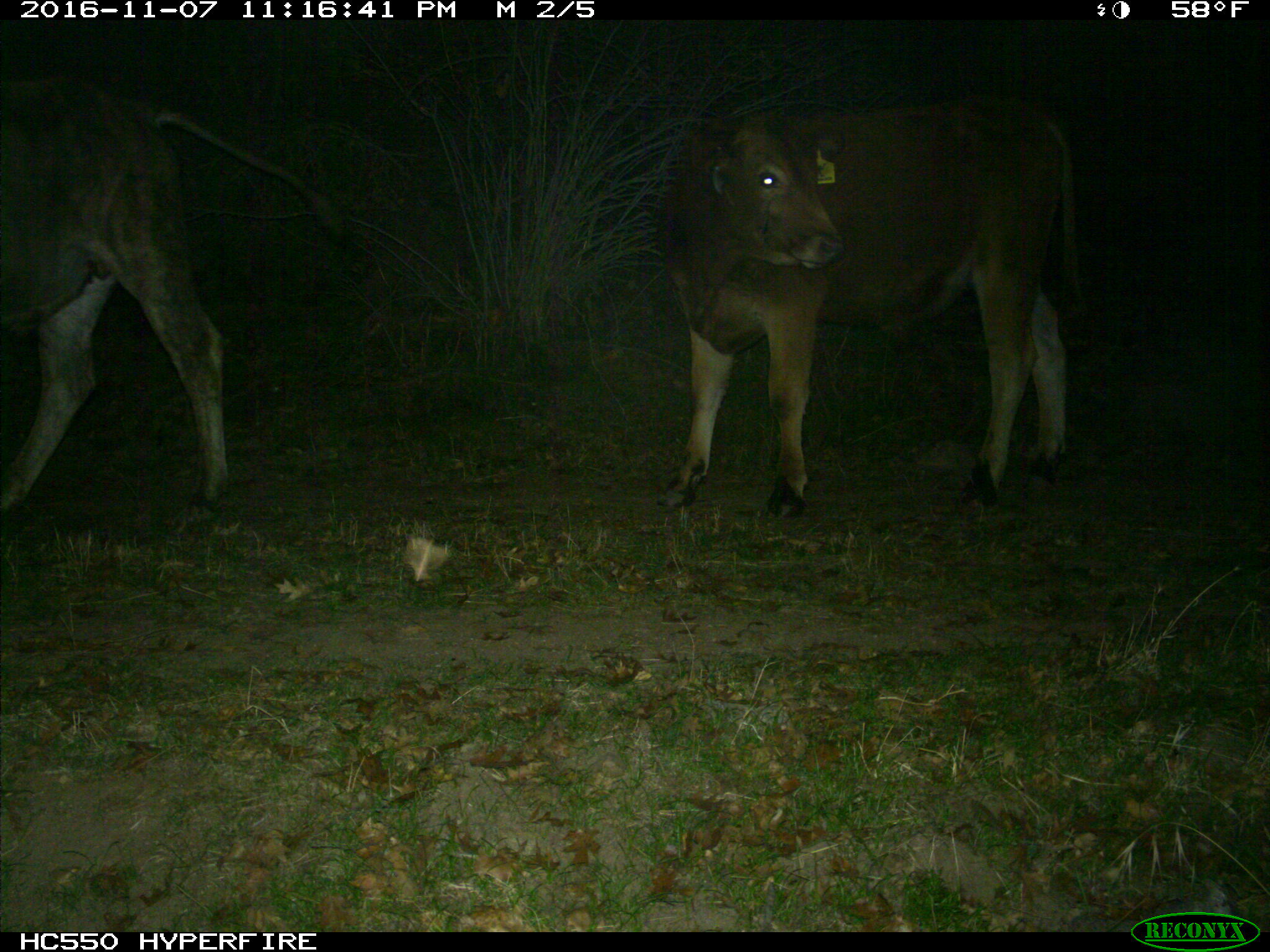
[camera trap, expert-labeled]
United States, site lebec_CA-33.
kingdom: Animalia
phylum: Chordata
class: Mammalia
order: Artiodactyla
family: Bovidae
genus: Bos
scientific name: Bos taurus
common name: domestic cow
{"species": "Bos taurus (domestic cow)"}